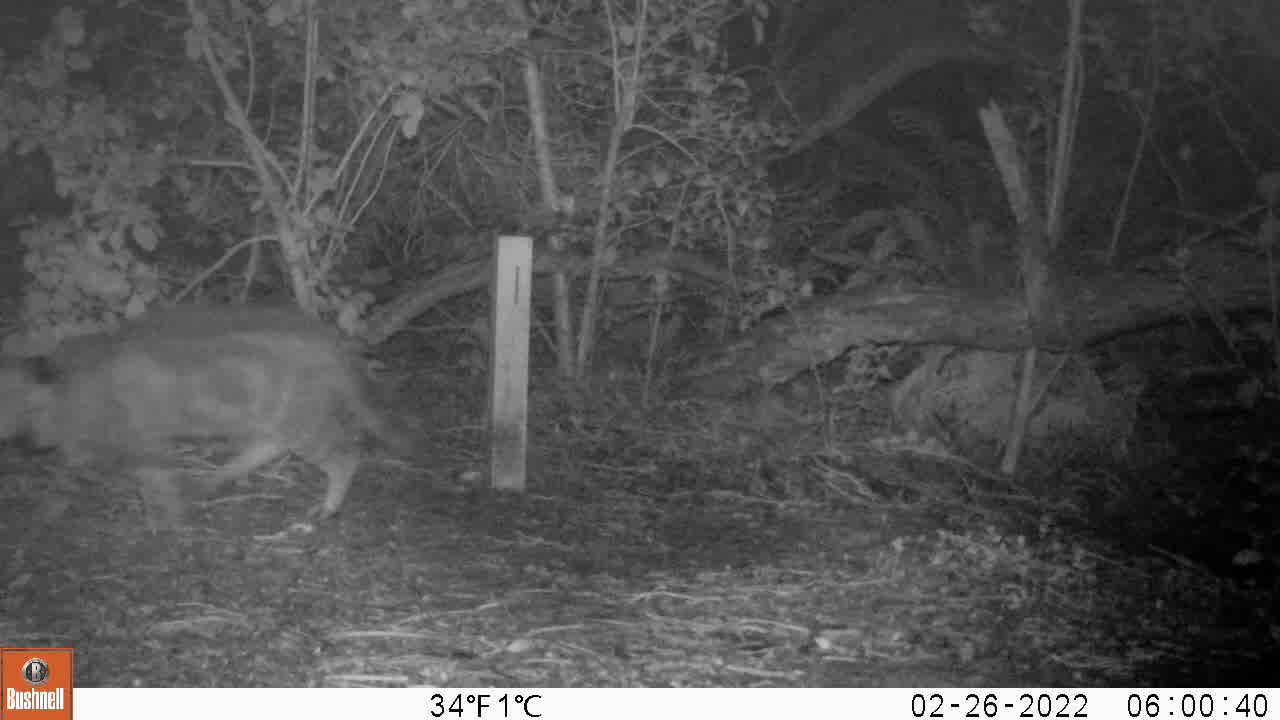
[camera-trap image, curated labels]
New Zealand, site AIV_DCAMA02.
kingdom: Animalia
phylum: Chordata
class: Mammalia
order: Carnivora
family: Felidae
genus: Felis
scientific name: Felis catus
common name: domestic cat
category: cat